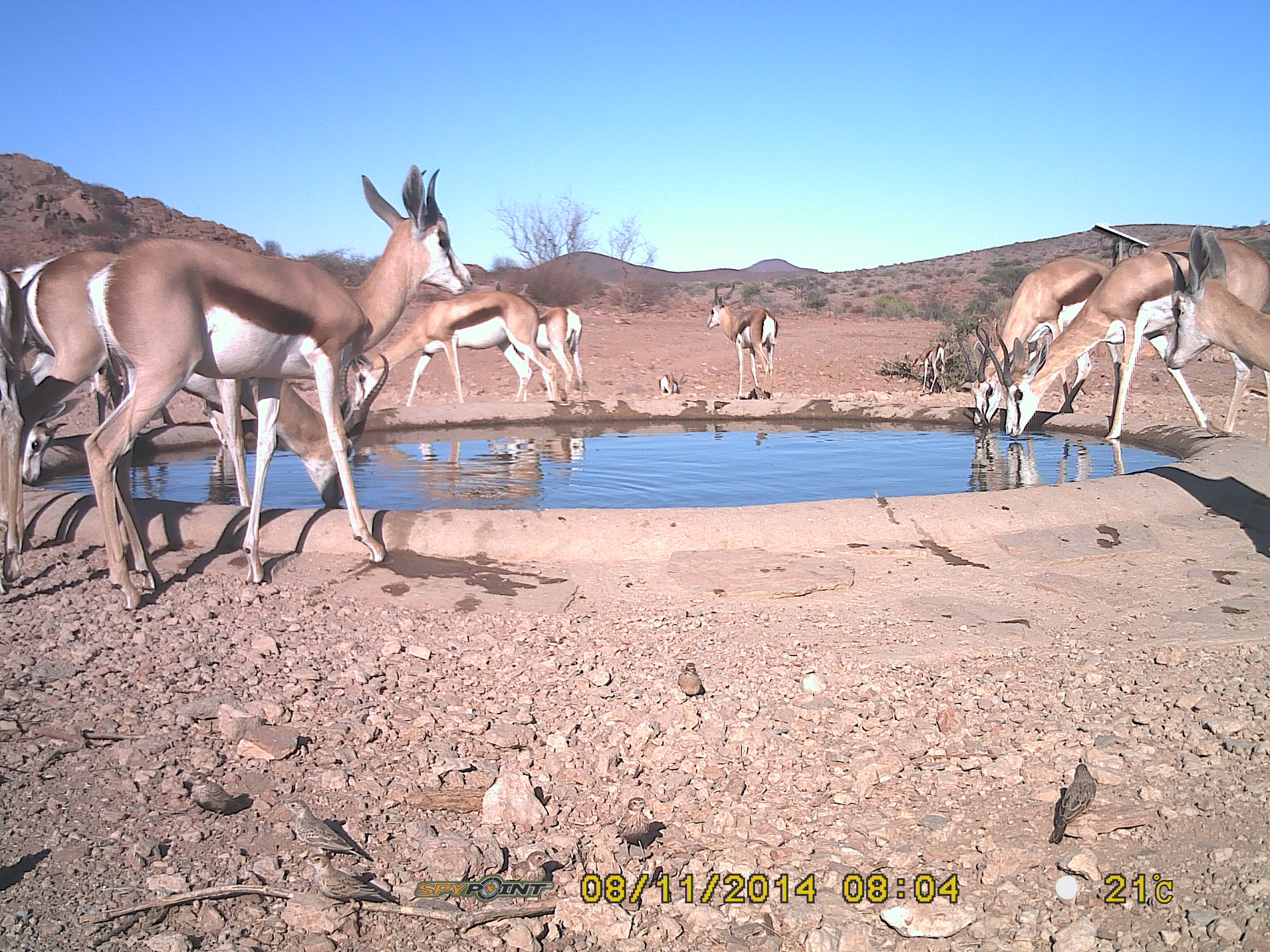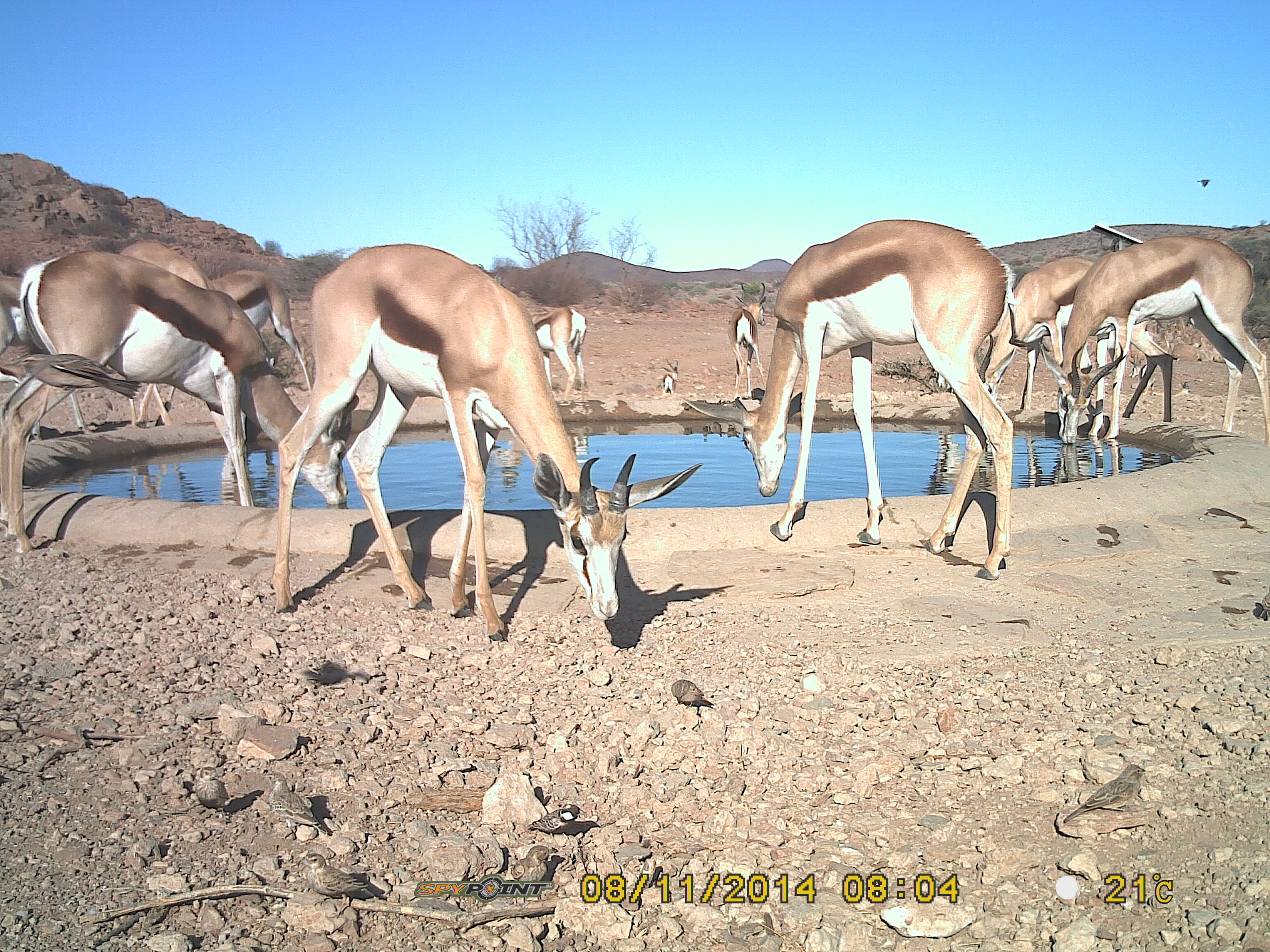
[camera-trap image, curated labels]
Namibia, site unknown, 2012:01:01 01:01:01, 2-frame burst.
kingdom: Animalia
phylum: Chordata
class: Mammalia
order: Artiodactyla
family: Bovidae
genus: Antidorcas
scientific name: Antidorcas marsupialis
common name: springbok